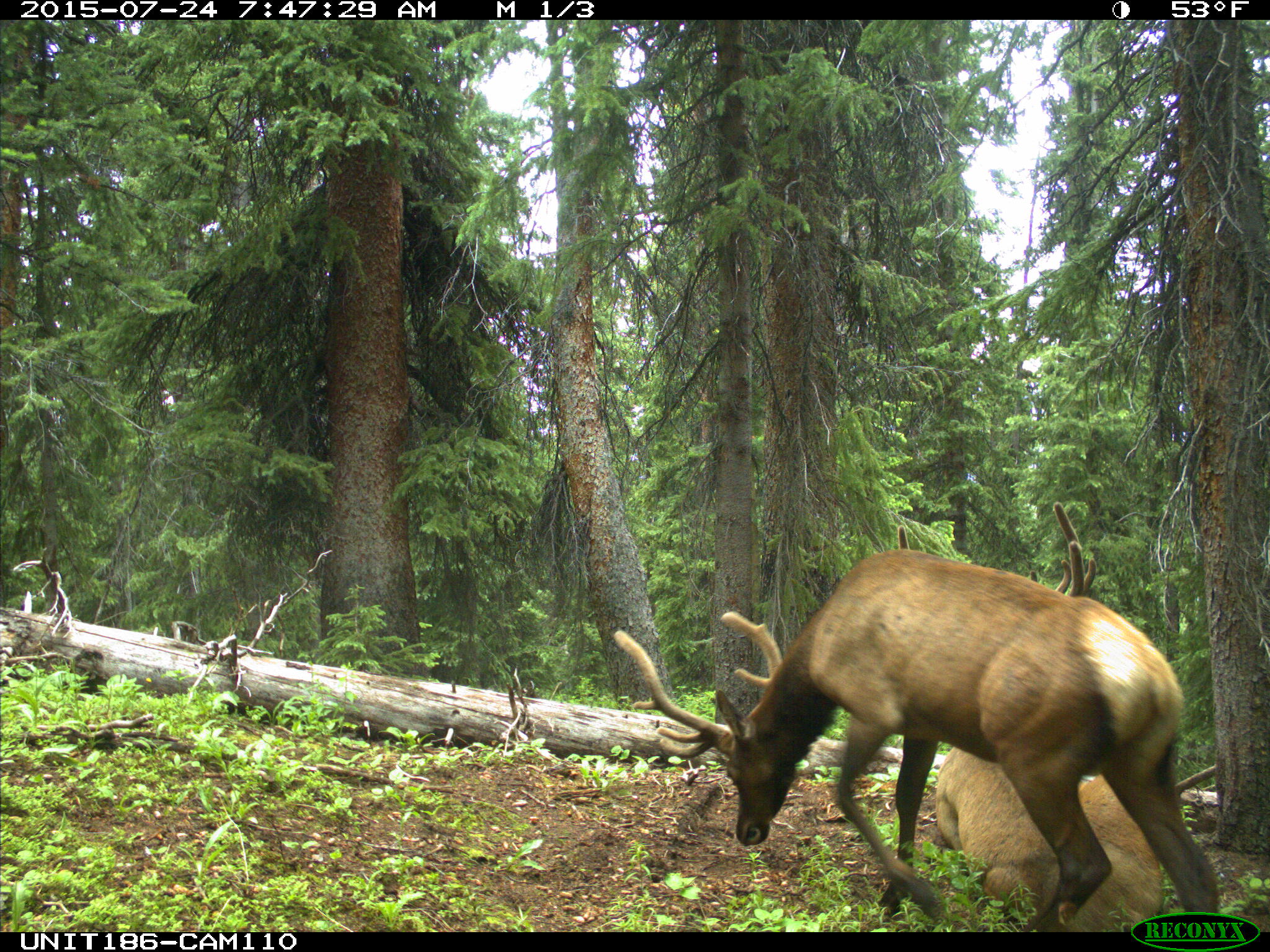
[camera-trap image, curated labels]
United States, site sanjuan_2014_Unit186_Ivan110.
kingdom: Animalia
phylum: Chordata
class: Mammalia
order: Artiodactyla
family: Cervidae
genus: Cervus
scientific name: Cervus elaphus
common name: red deer